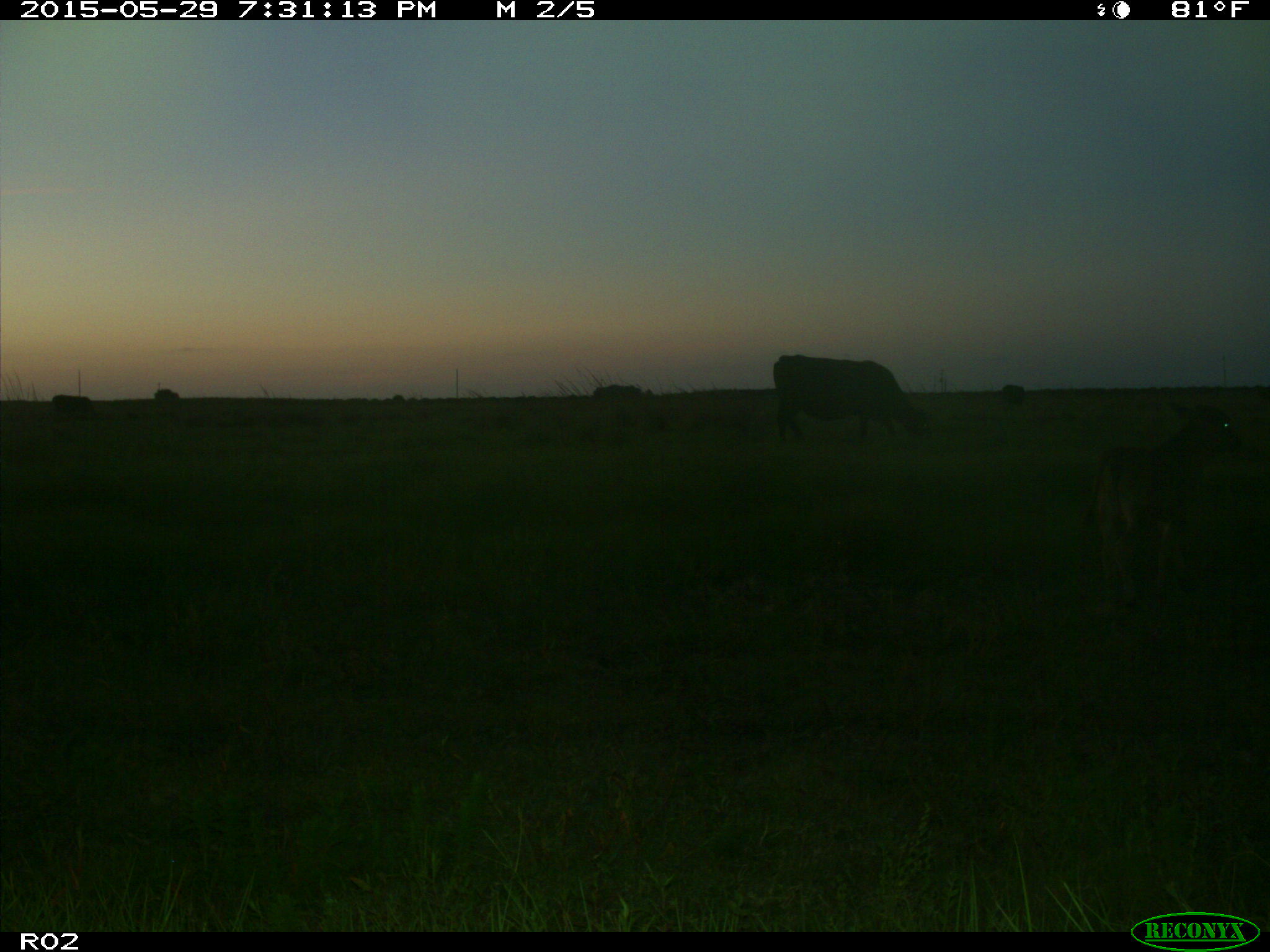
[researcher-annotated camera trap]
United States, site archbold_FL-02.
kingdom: Animalia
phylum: Chordata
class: Mammalia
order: Artiodactyla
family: Bovidae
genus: Bos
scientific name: Bos taurus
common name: domestic cow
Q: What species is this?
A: Bos taurus (domestic cow).